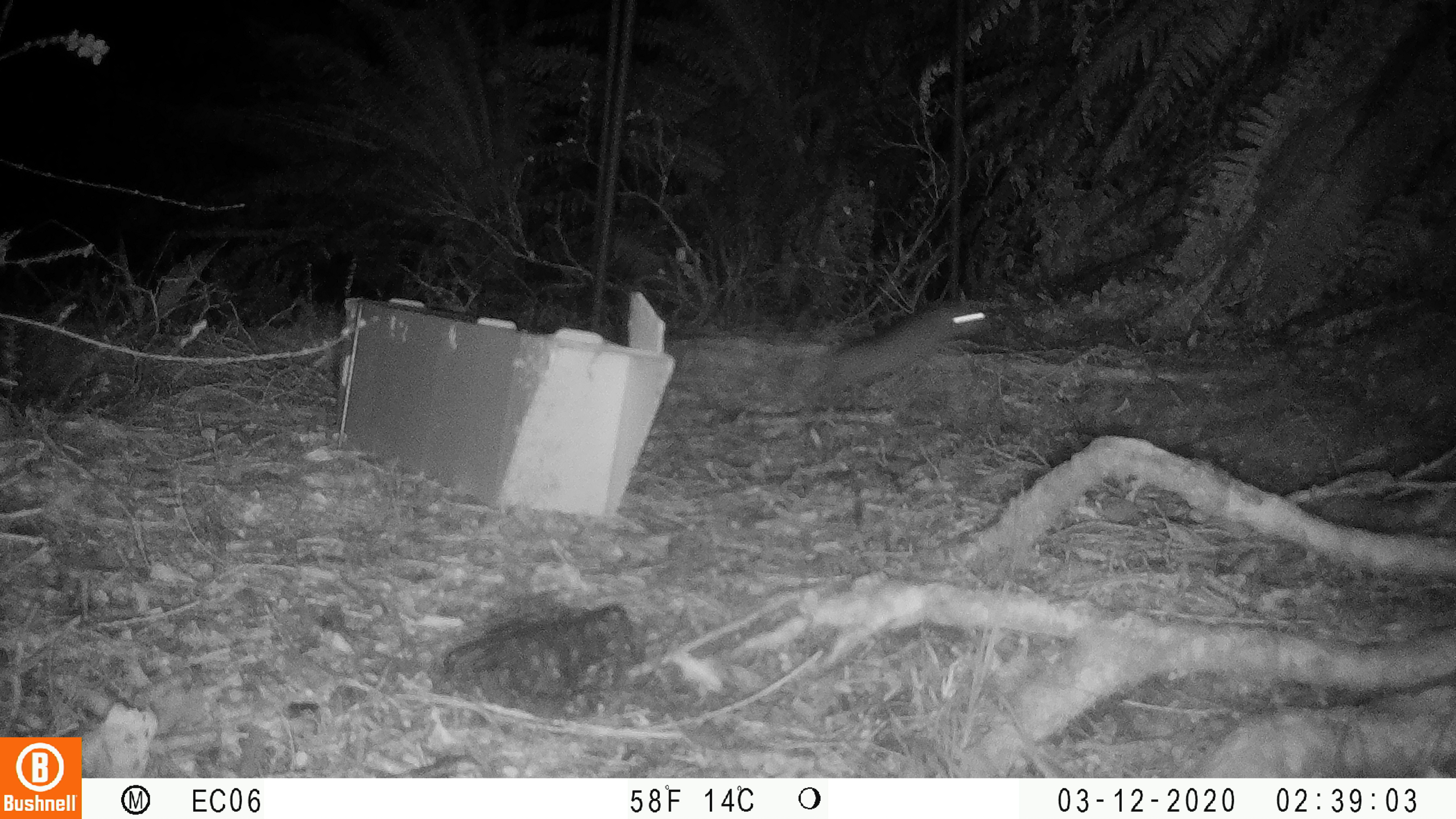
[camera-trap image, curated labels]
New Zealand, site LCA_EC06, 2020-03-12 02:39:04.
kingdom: Animalia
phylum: Chordata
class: Mammalia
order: Rodentia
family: Muridae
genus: Rattus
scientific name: Rattus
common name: rat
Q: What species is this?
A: Rat (Rattus).